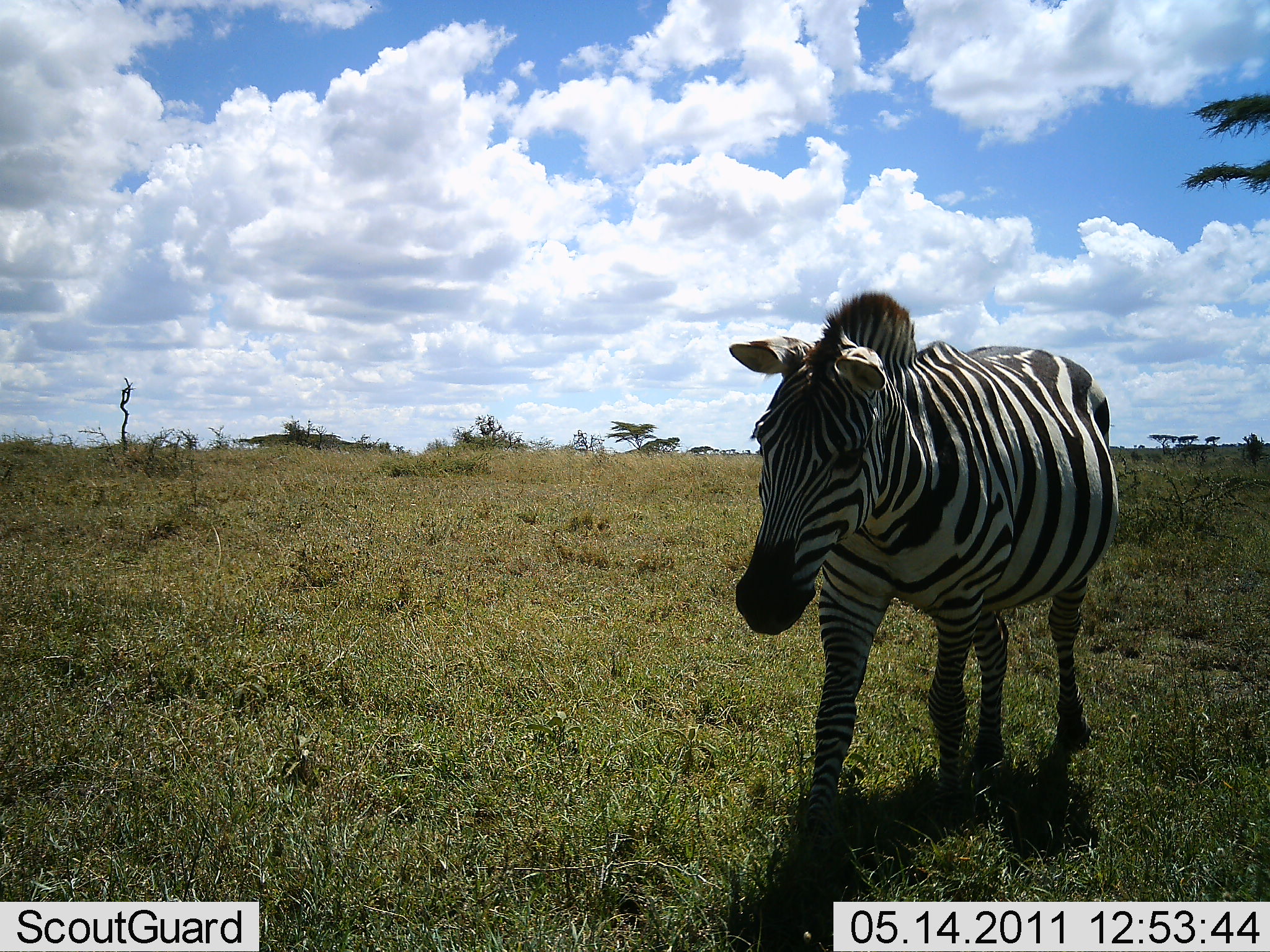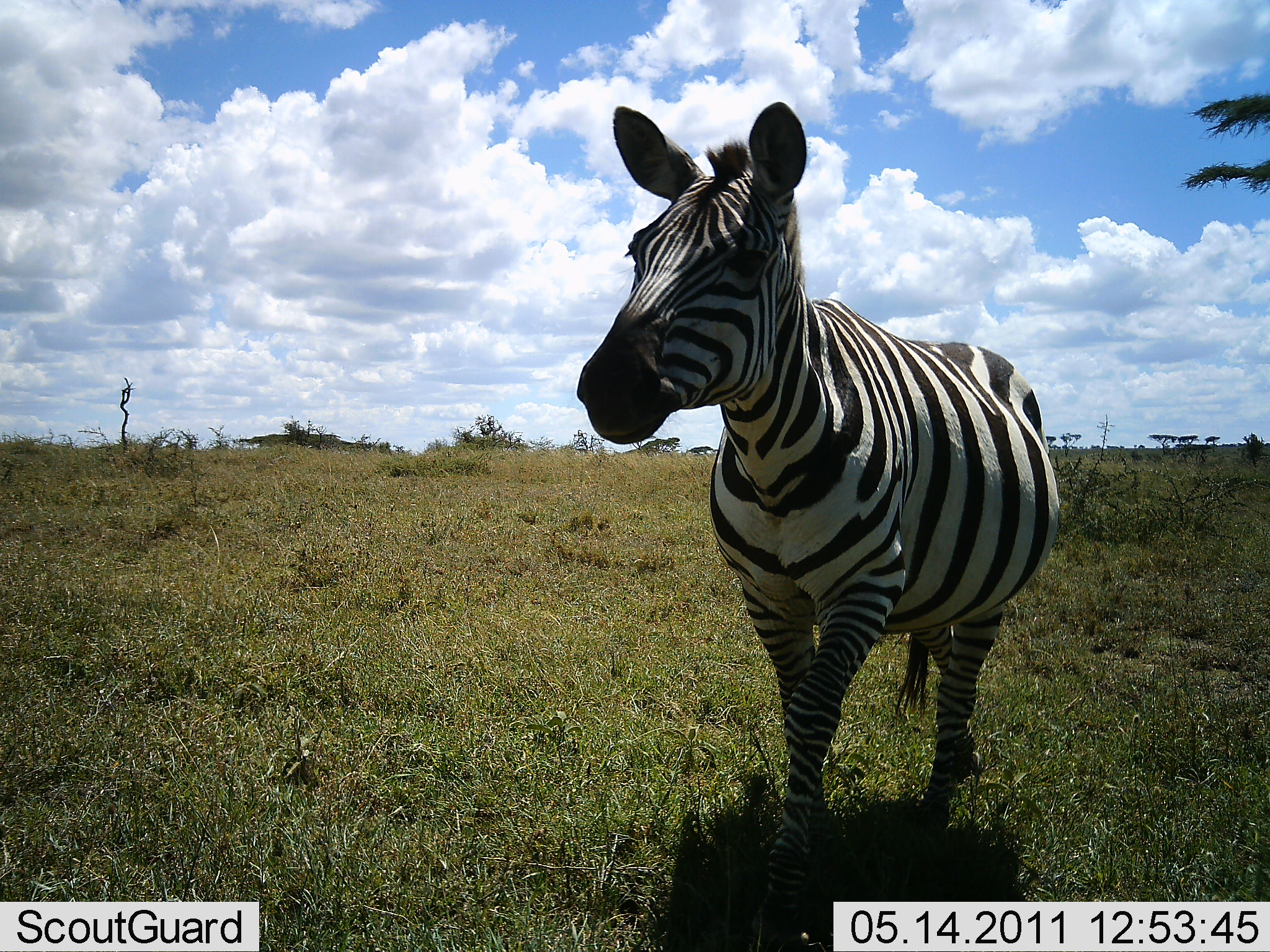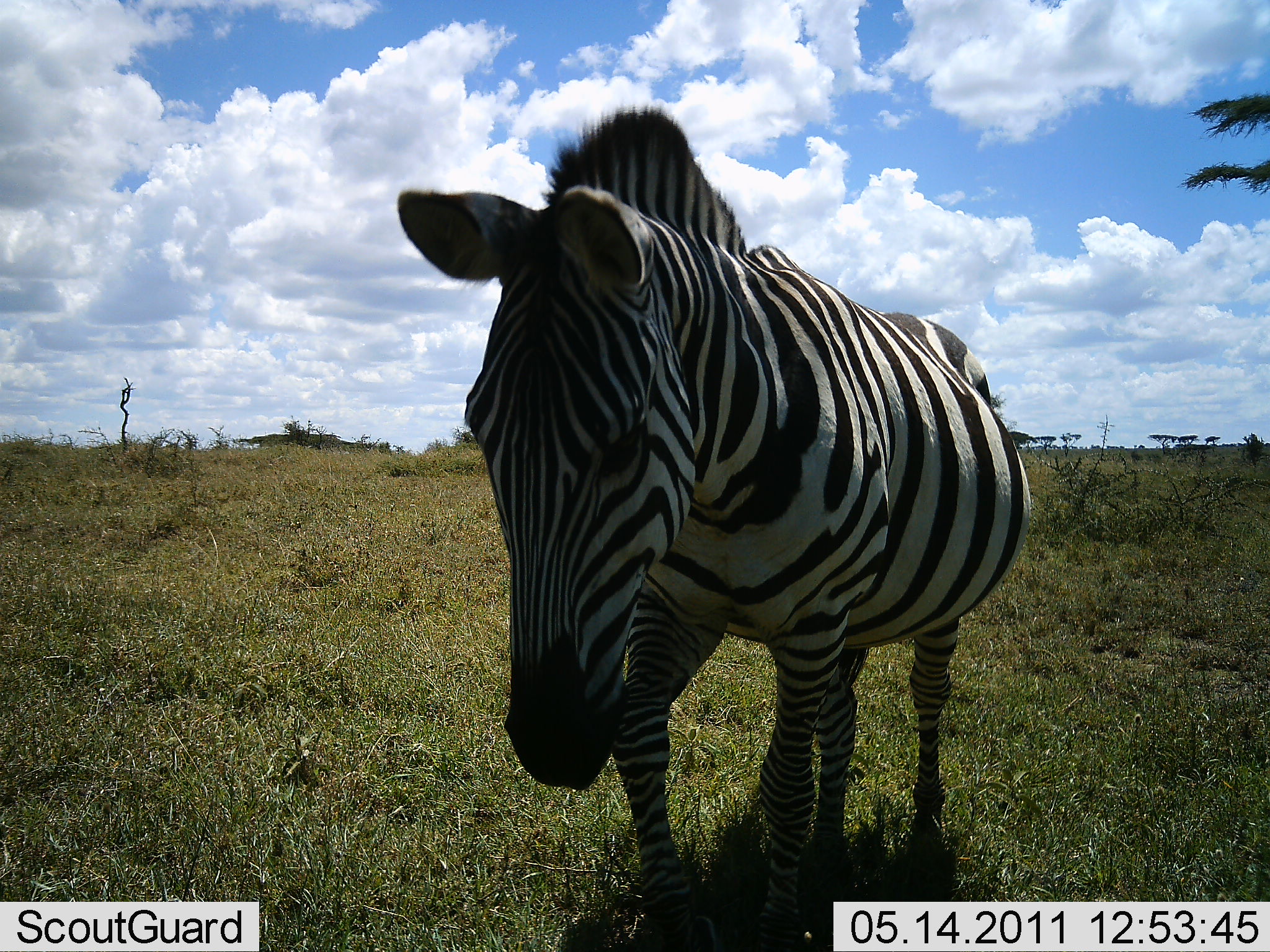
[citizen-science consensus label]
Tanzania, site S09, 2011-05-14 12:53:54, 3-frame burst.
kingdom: Animalia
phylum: Chordata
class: Mammalia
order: Perissodactyla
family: Equidae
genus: Equus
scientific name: Equus quagga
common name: plains zebra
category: zebra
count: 1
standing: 29%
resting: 0%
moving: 71%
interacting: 0%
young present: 0%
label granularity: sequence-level